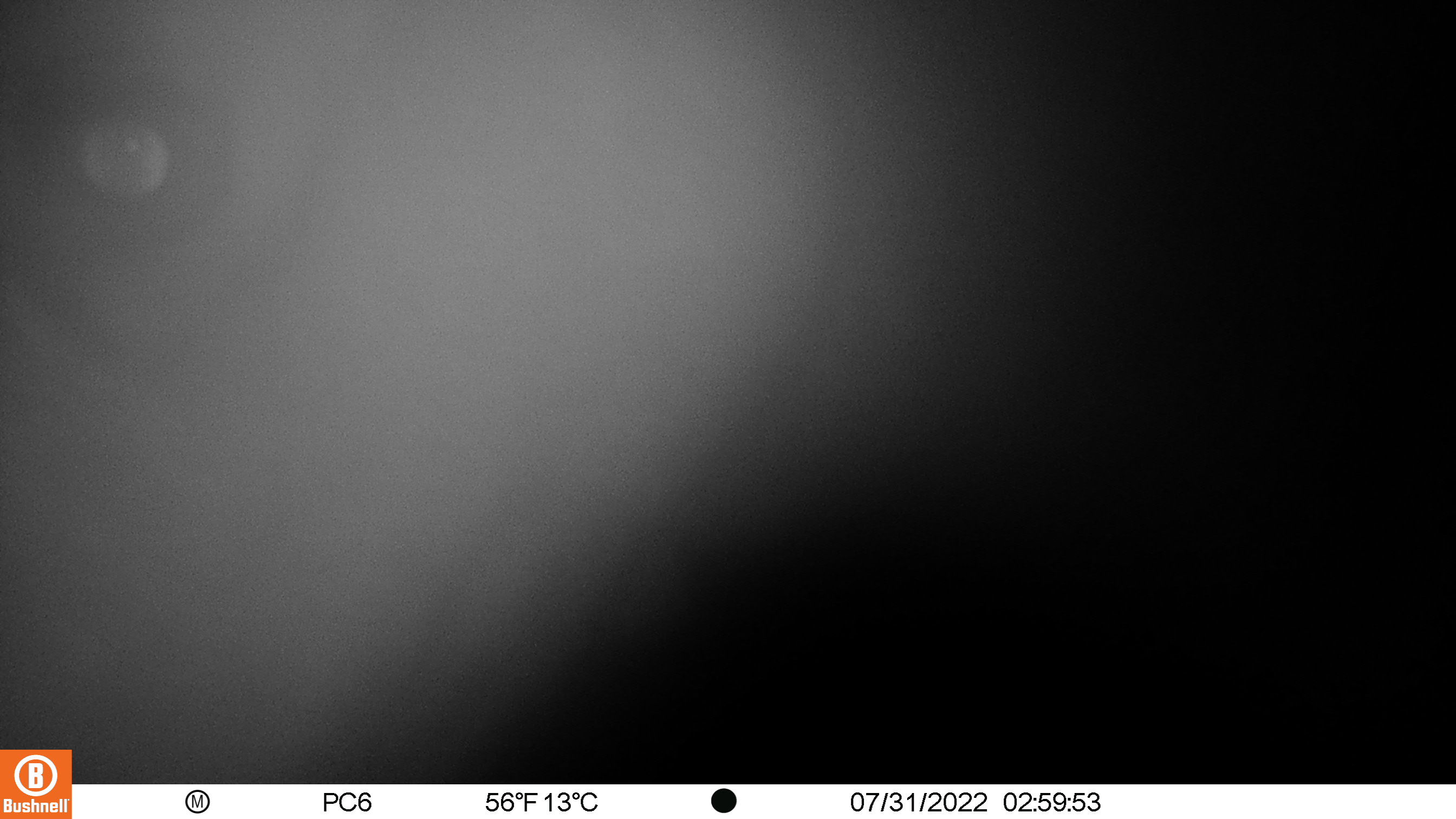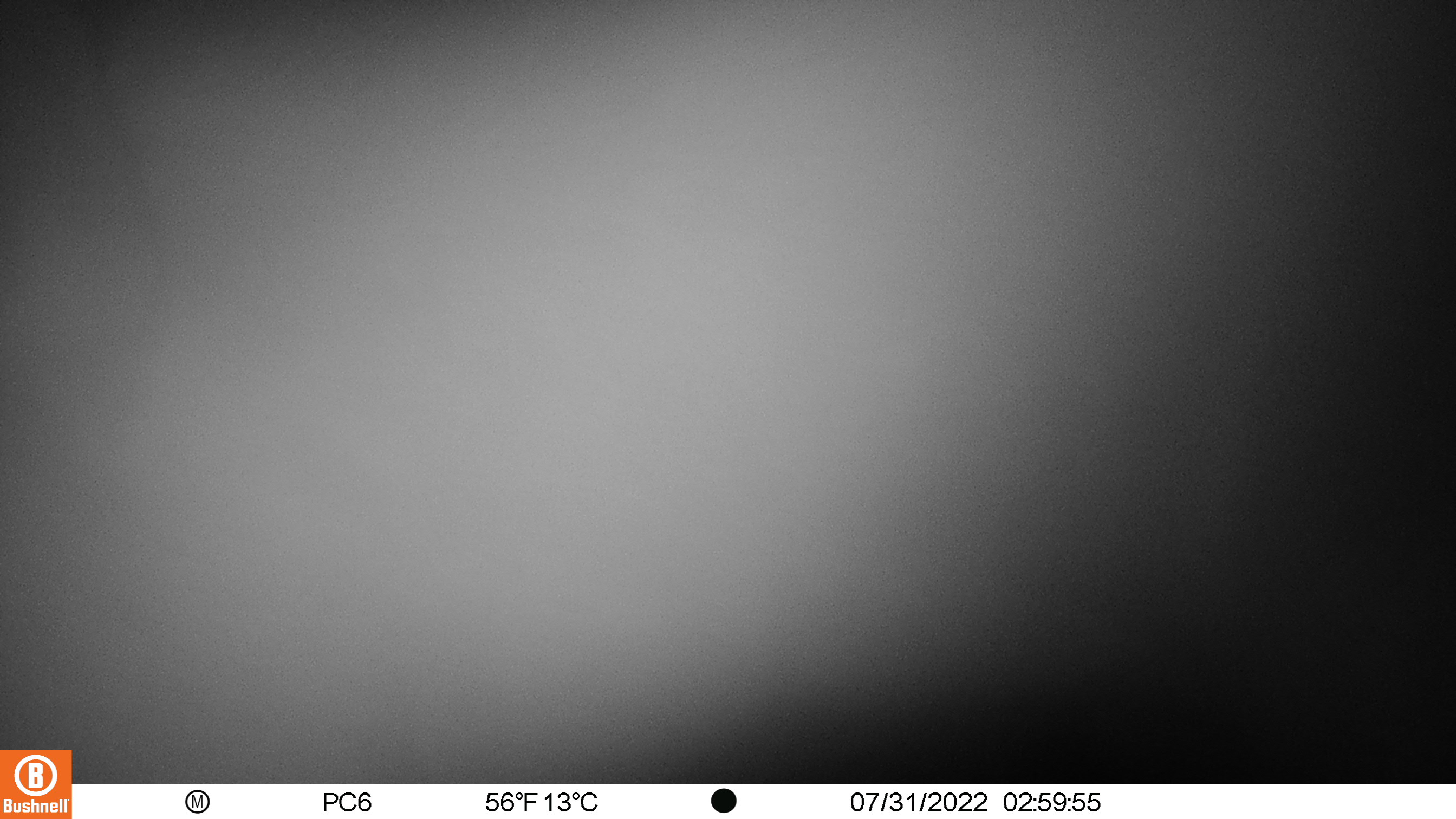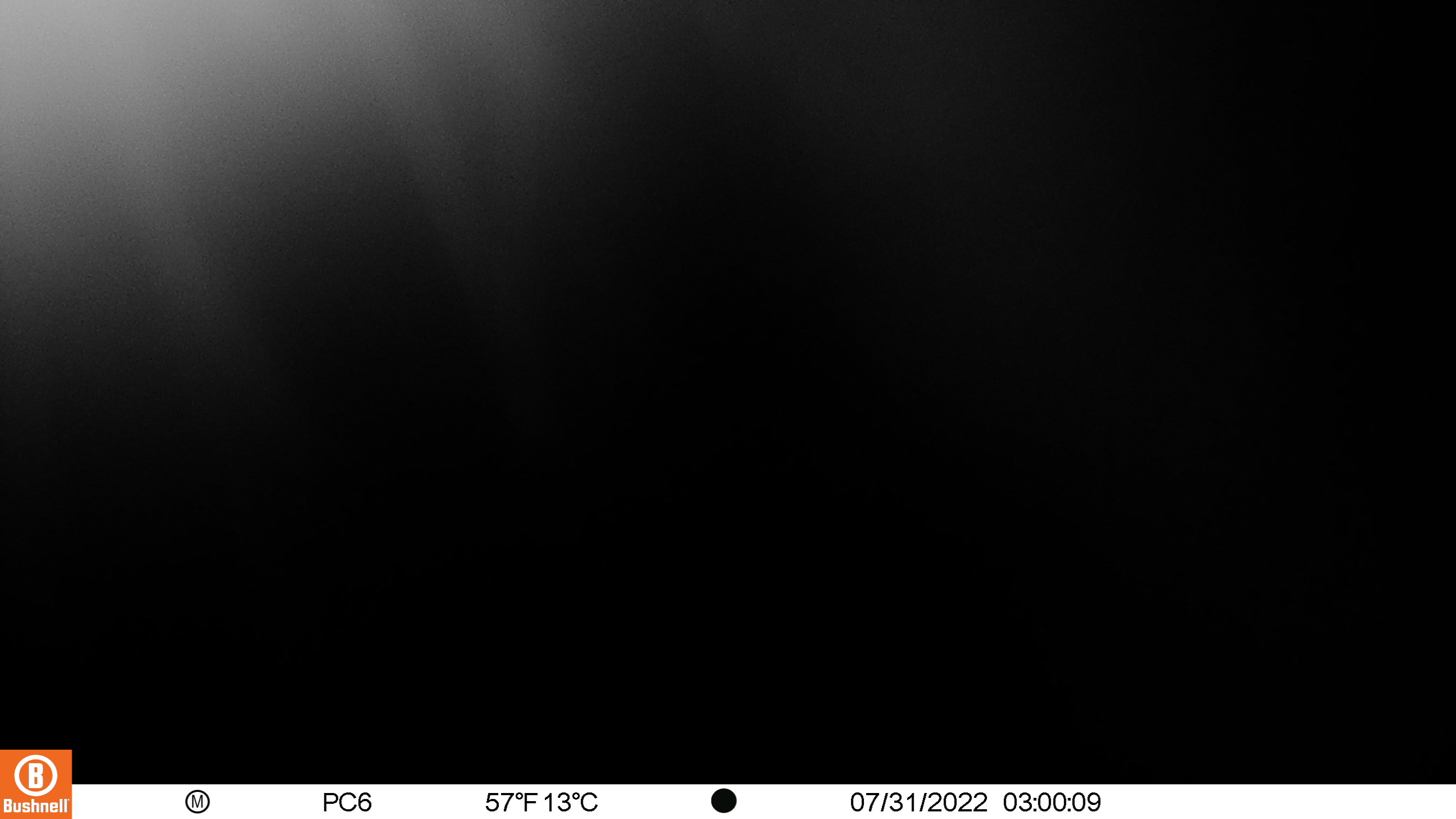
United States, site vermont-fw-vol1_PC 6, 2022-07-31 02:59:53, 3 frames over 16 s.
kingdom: Animalia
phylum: Chordata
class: Mammalia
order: Artiodactyla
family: Cervidae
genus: Alces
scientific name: Alces alces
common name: moose